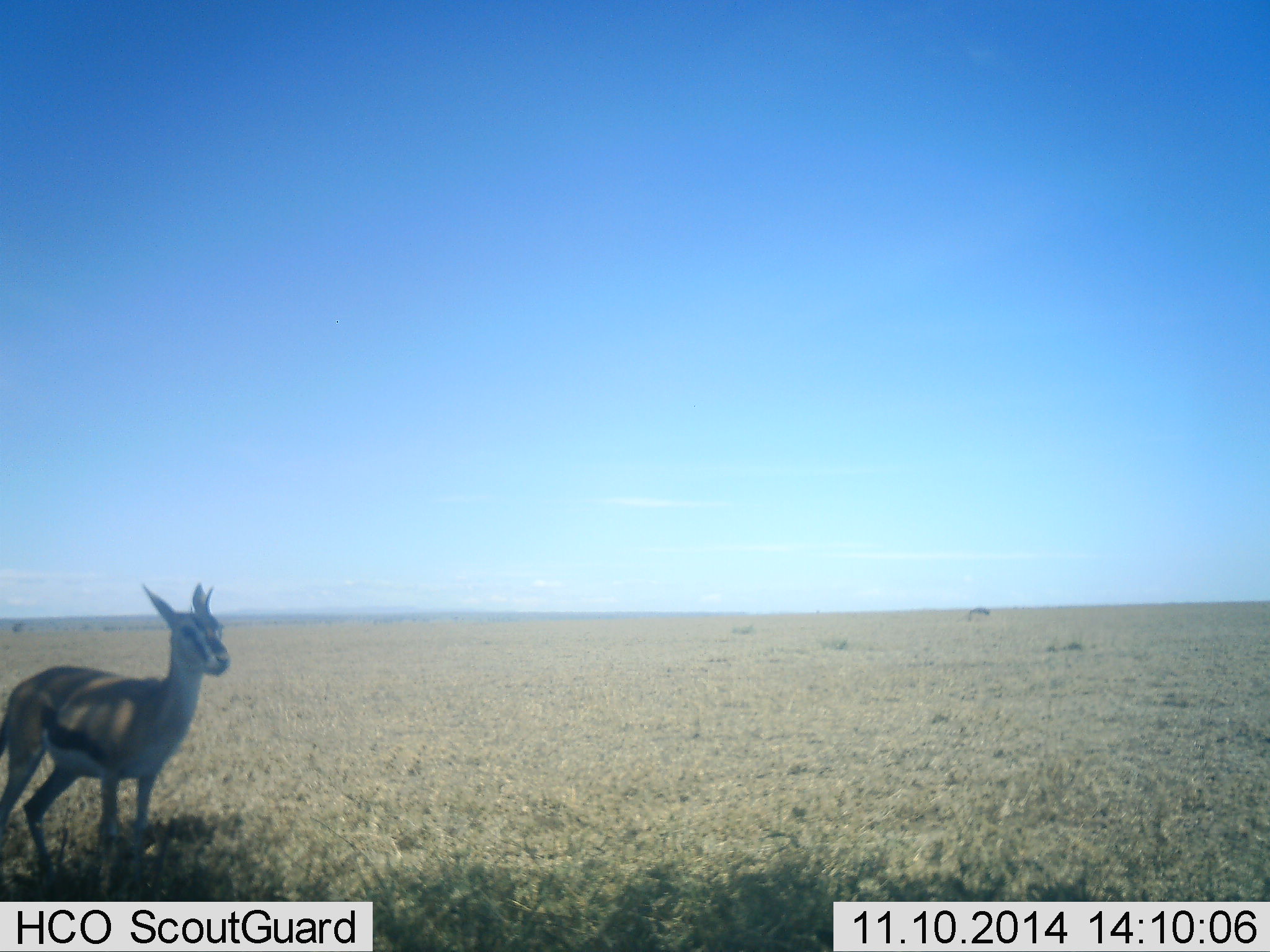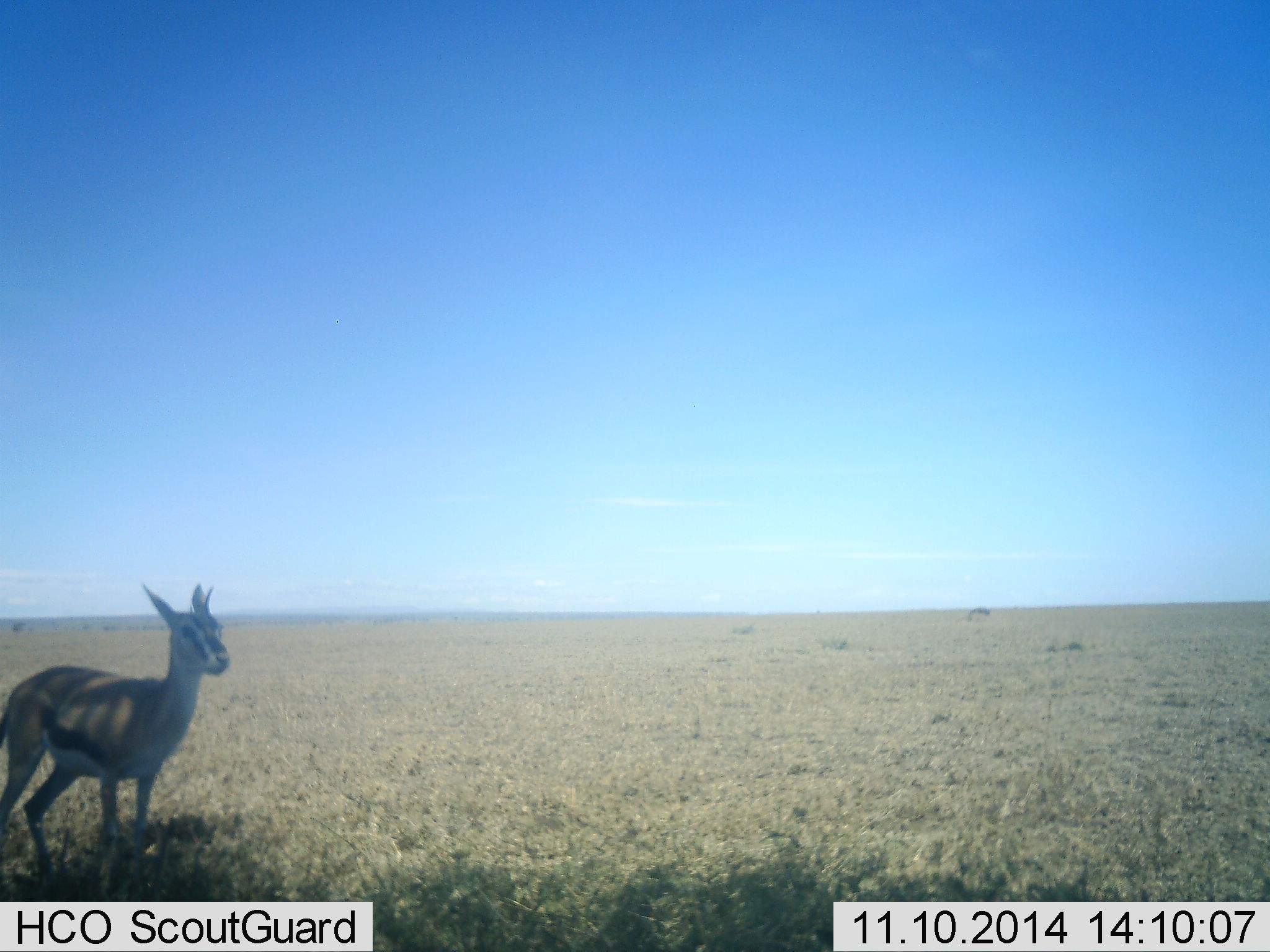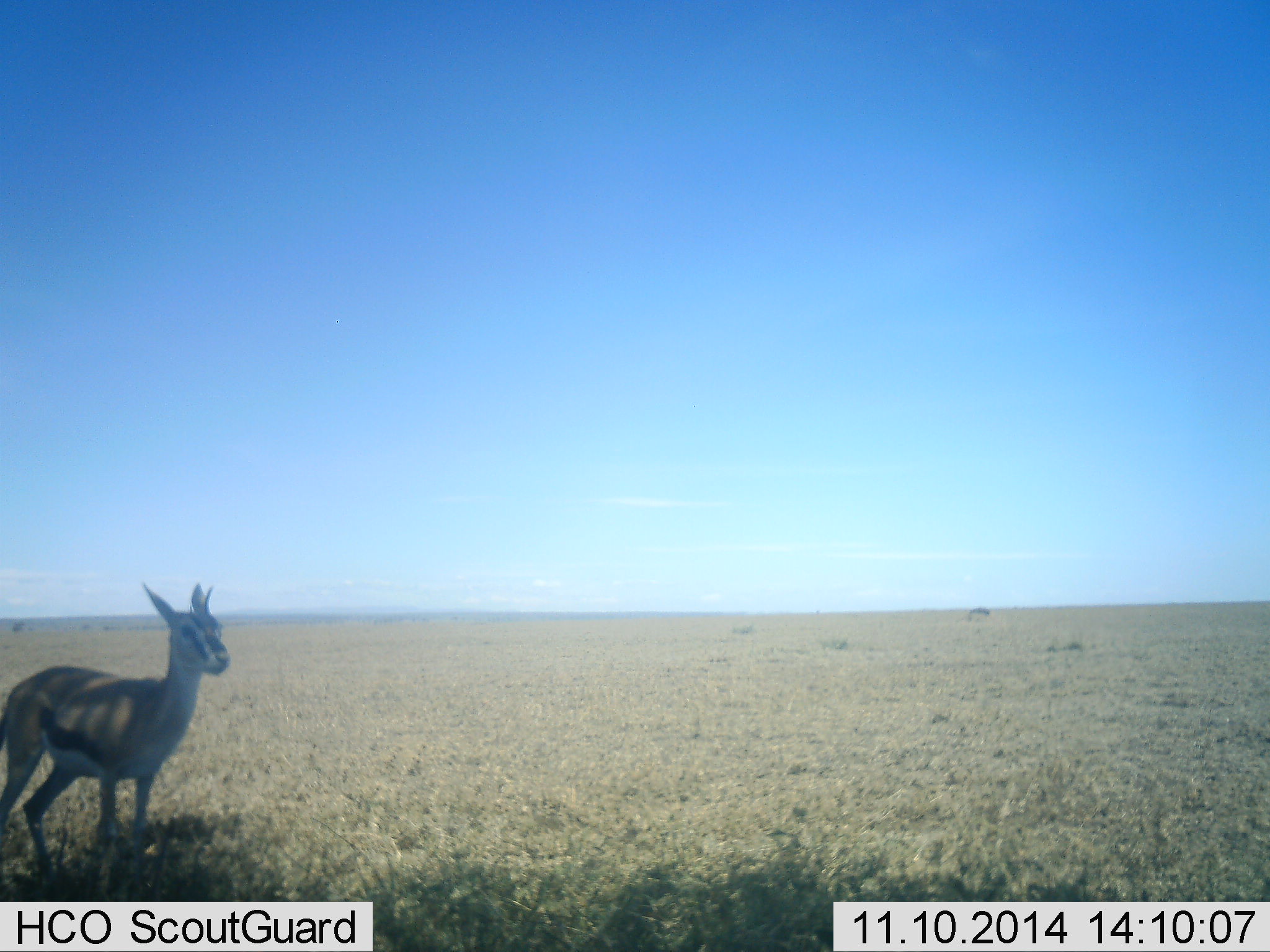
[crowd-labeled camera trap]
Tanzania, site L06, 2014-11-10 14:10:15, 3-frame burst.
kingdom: Animalia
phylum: Chordata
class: Mammalia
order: Artiodactyla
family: Bovidae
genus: Eudorcas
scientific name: Eudorcas thomsonii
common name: thomson's gazelle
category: gazellethomsons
Gazellethomsons (thomson's gazelle) (Eudorcas thomsonii), count 1. Behavior (volunteer vote fractions): standing 100%, resting 0%, moving 0%, interacting 0%. Young present (vote fraction): 0%. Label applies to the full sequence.